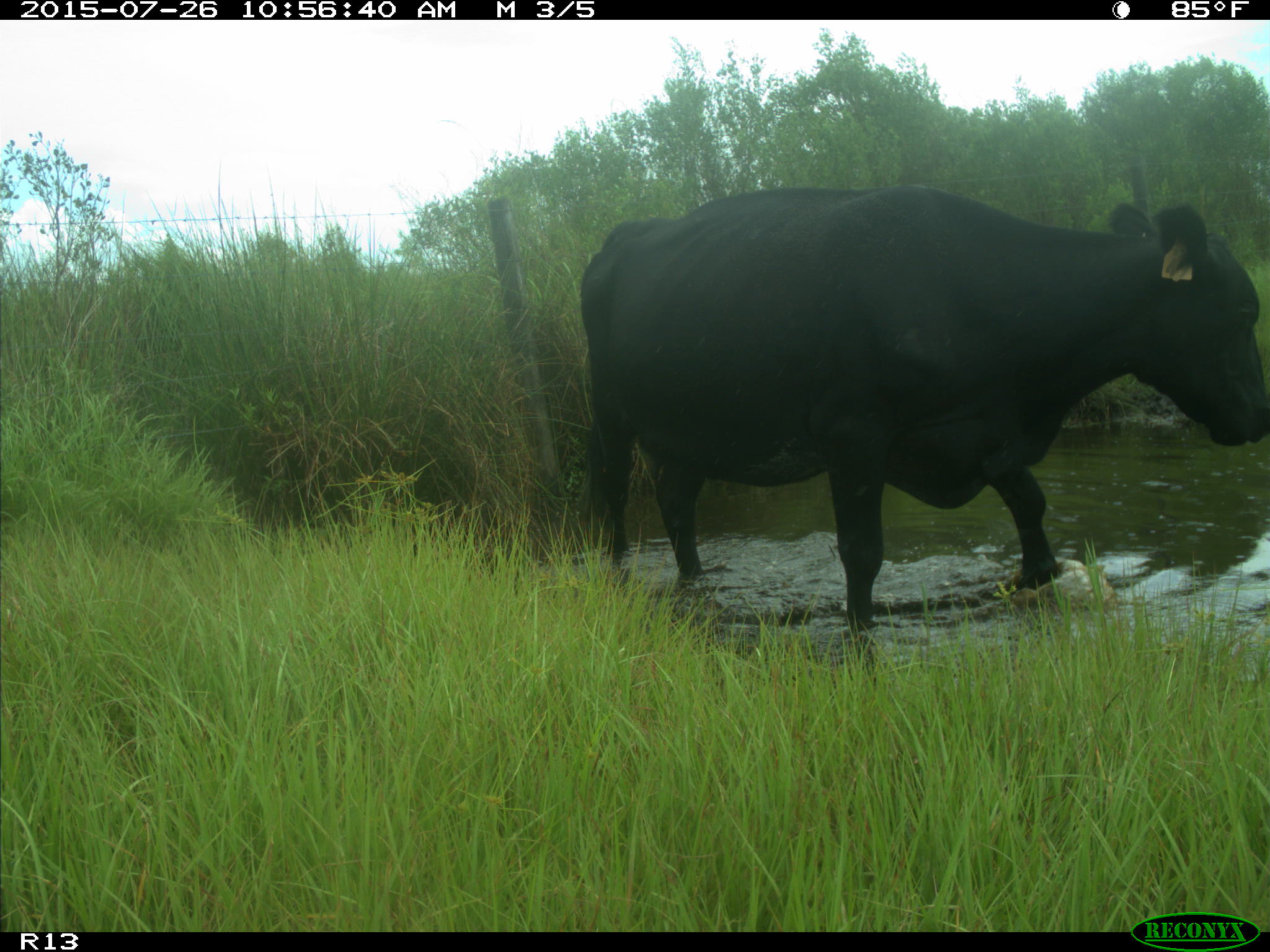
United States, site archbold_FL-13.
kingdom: Animalia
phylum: Chordata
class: Mammalia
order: Artiodactyla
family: Bovidae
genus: Bos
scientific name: Bos taurus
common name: domestic cow